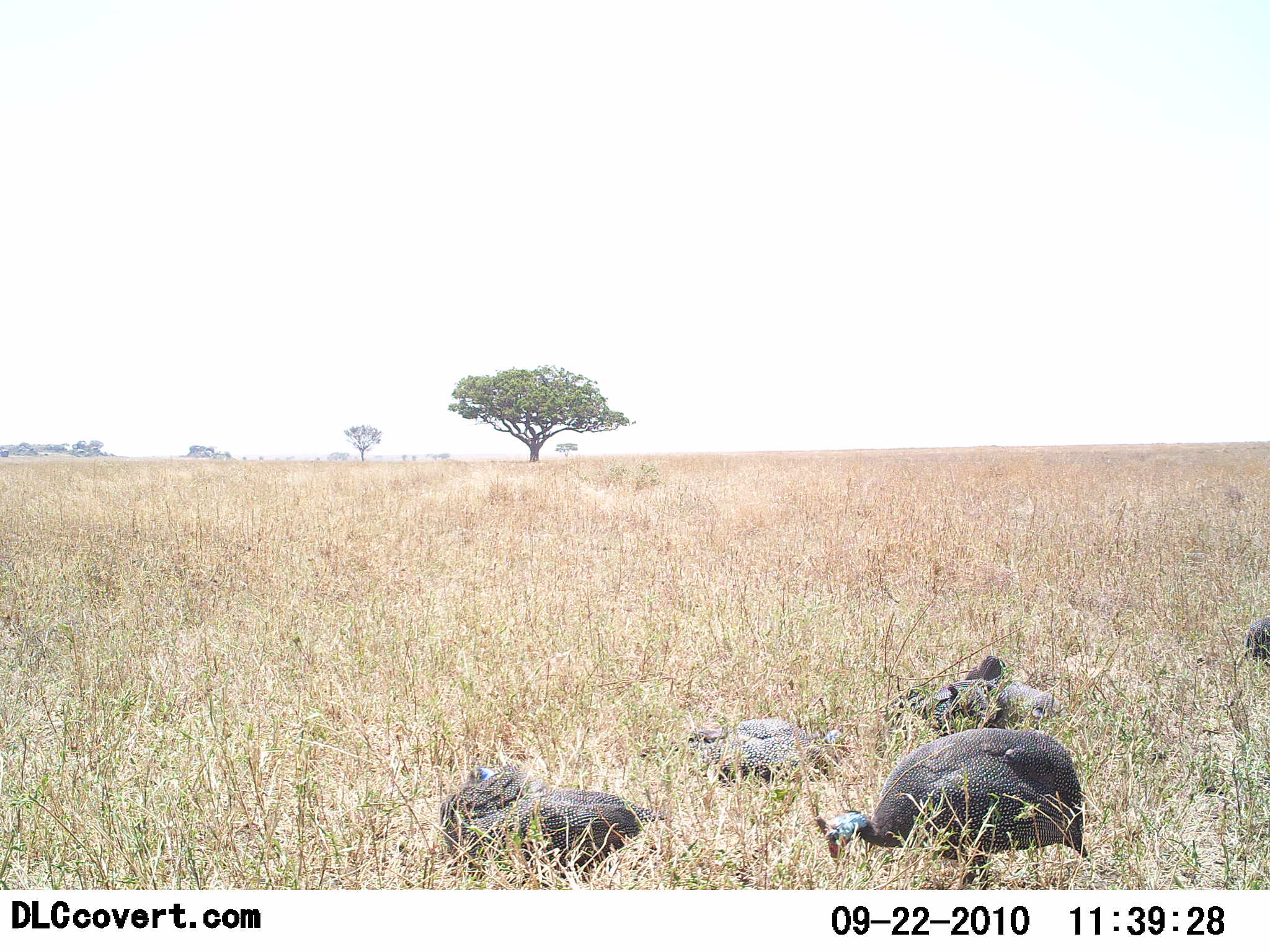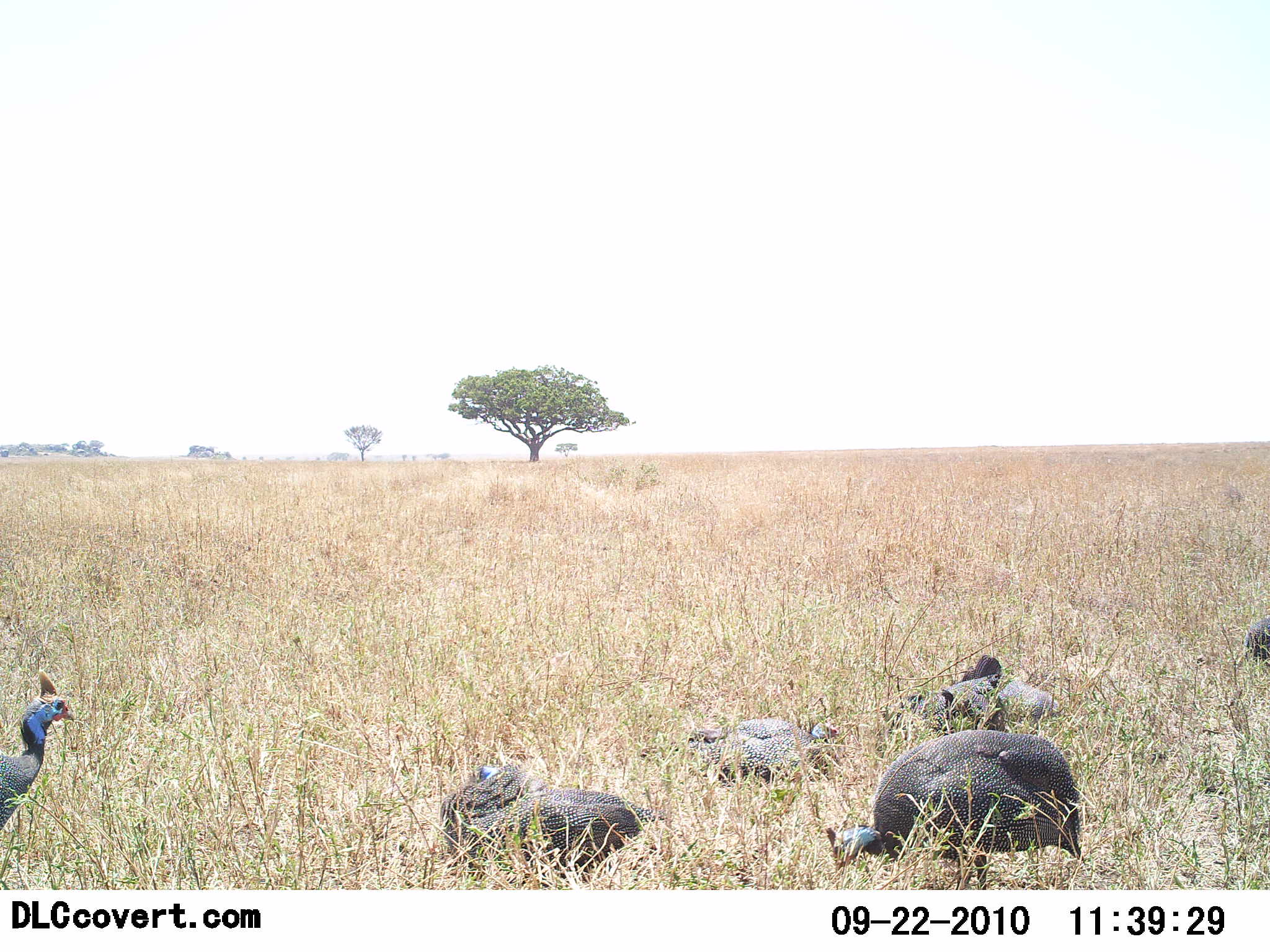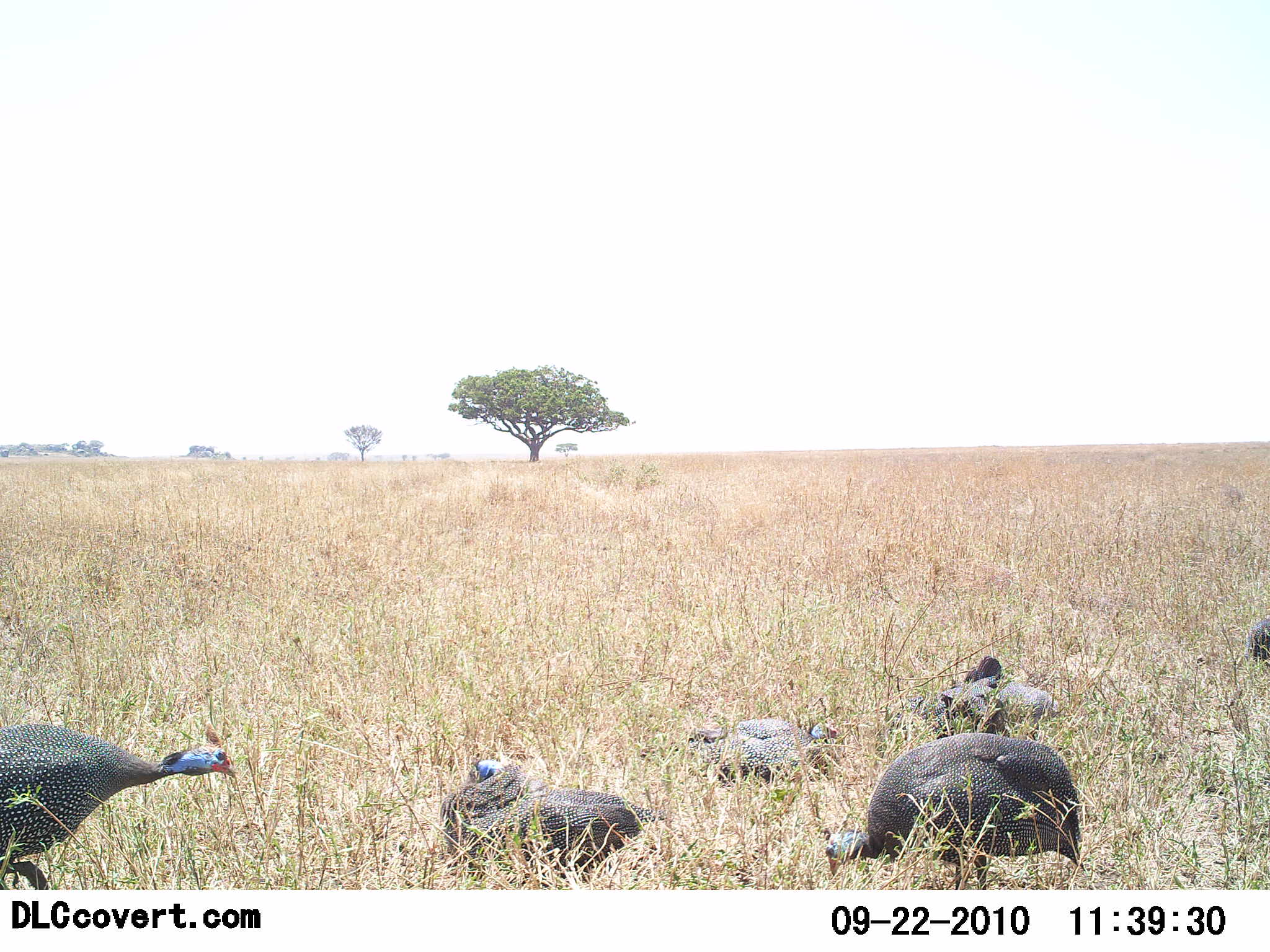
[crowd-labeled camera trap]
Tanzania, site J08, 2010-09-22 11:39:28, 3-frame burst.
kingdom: Animalia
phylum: Chordata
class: Aves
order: Galliformes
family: Numididae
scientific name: Numididae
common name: guinea fowl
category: guineafowl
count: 7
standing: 39%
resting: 50%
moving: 22%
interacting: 0%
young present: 0%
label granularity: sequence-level